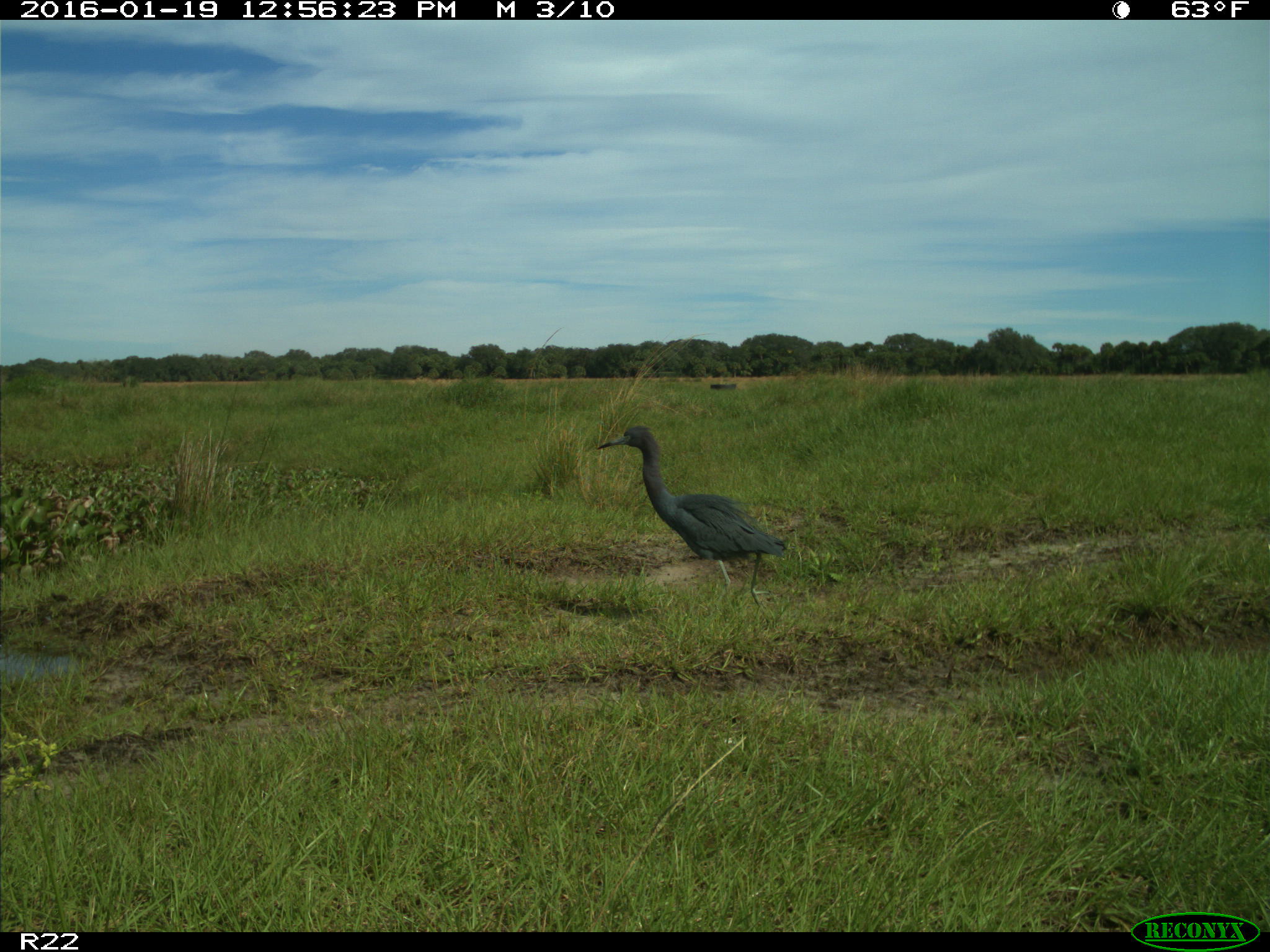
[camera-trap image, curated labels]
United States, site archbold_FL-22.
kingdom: Animalia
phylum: Chordata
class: Aves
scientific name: Aves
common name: birds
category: unidentified bird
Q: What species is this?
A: Unidentified bird (birds) (Aves).